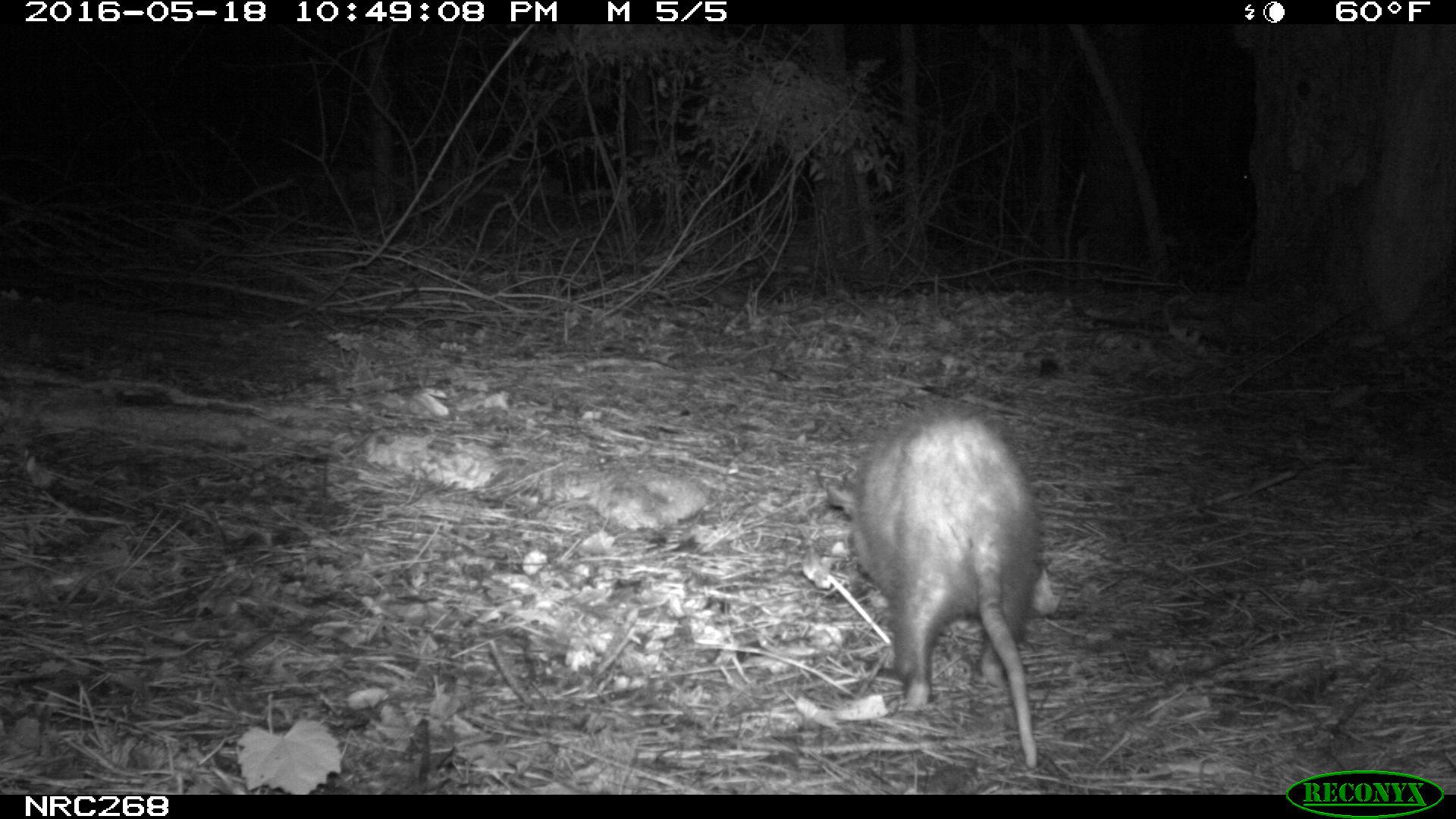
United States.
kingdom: Animalia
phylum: Chordata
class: Mammalia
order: Didelphimorphia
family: Didelphidae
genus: Didelphis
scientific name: Didelphis virginiana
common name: virginia opossum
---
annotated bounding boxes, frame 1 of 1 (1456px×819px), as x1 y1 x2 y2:
Virginia Opossum: 820 404 1061 781